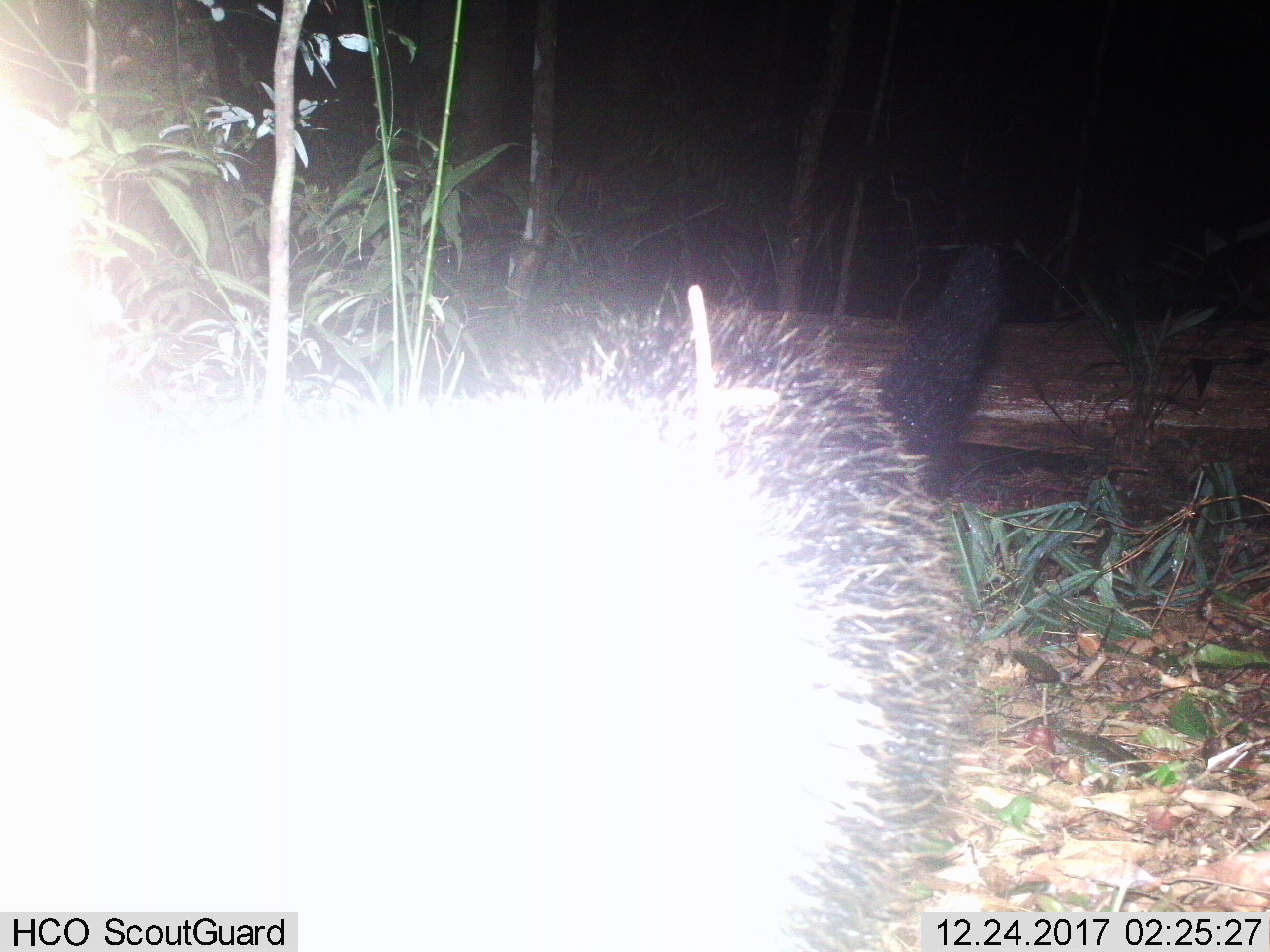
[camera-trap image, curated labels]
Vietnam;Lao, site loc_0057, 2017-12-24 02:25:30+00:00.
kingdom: Animalia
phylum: Chordata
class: Mammalia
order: Carnivora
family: Viverridae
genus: Arctictis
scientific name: Arctictis binturong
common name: binturong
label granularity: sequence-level